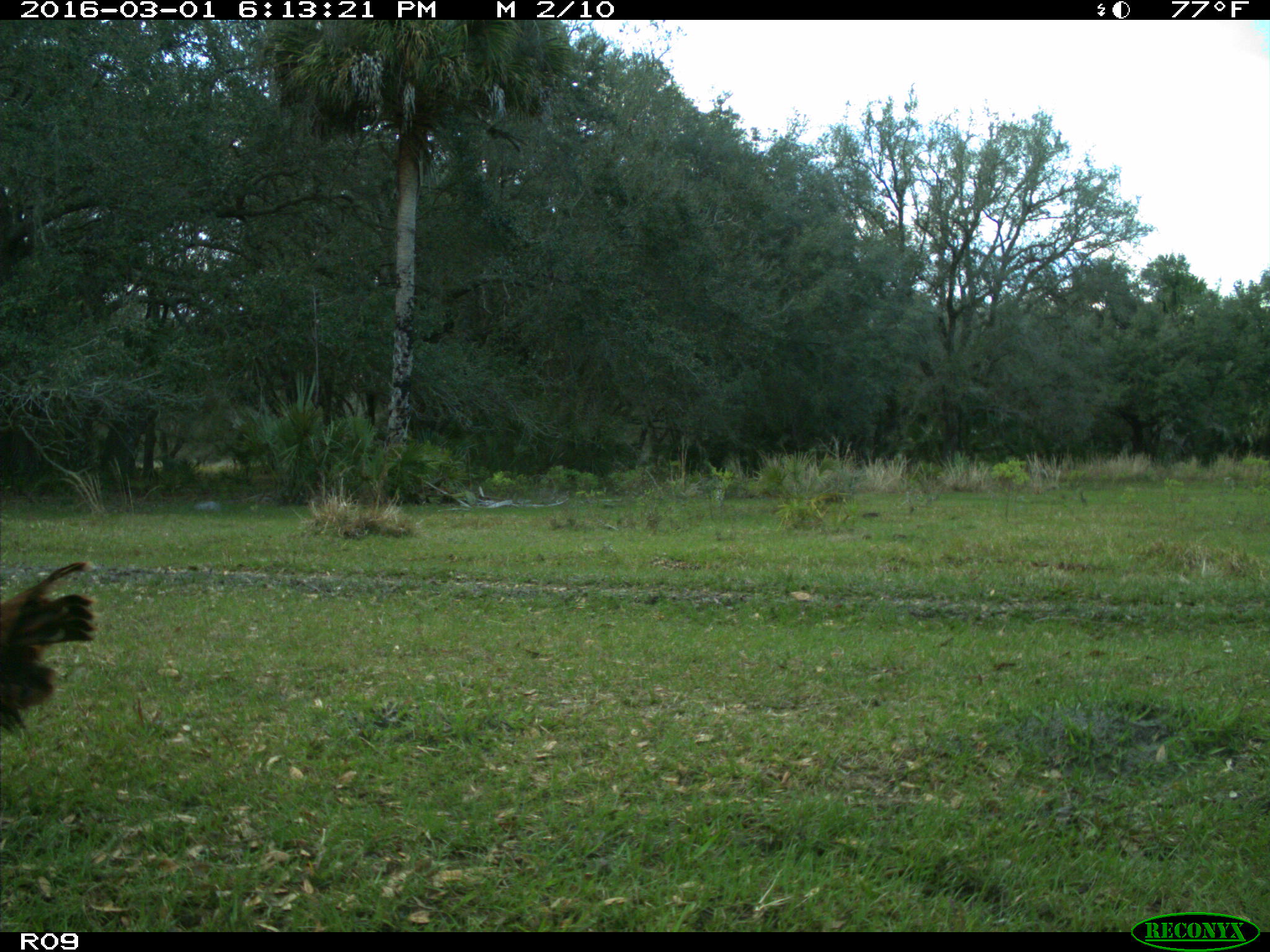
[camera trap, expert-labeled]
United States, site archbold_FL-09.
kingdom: Animalia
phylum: Chordata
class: Aves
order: Galliformes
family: Phasianidae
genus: Meleagris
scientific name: Meleagris gallopavo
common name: wild turkey